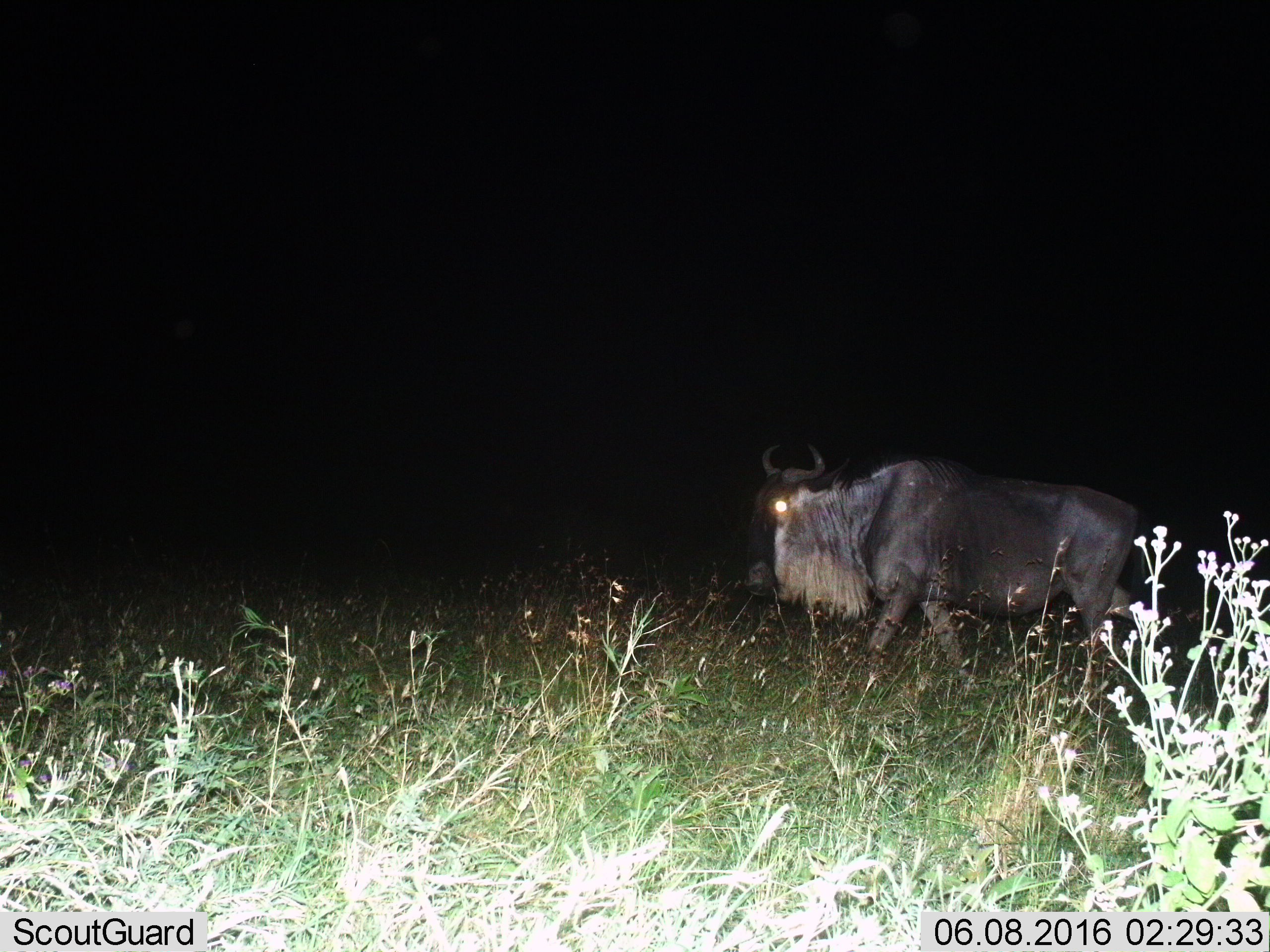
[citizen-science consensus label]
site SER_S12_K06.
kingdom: Animalia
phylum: Chordata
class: Mammalia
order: Artiodactyla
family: Bovidae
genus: Connochaetes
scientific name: Connochaetes taurinus taurinus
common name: blue wildebeest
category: wildebeestblue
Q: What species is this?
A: Wildebeestblue (blue wildebeest) (Connochaetes taurinus taurinus).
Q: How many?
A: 1.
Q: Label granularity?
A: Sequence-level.